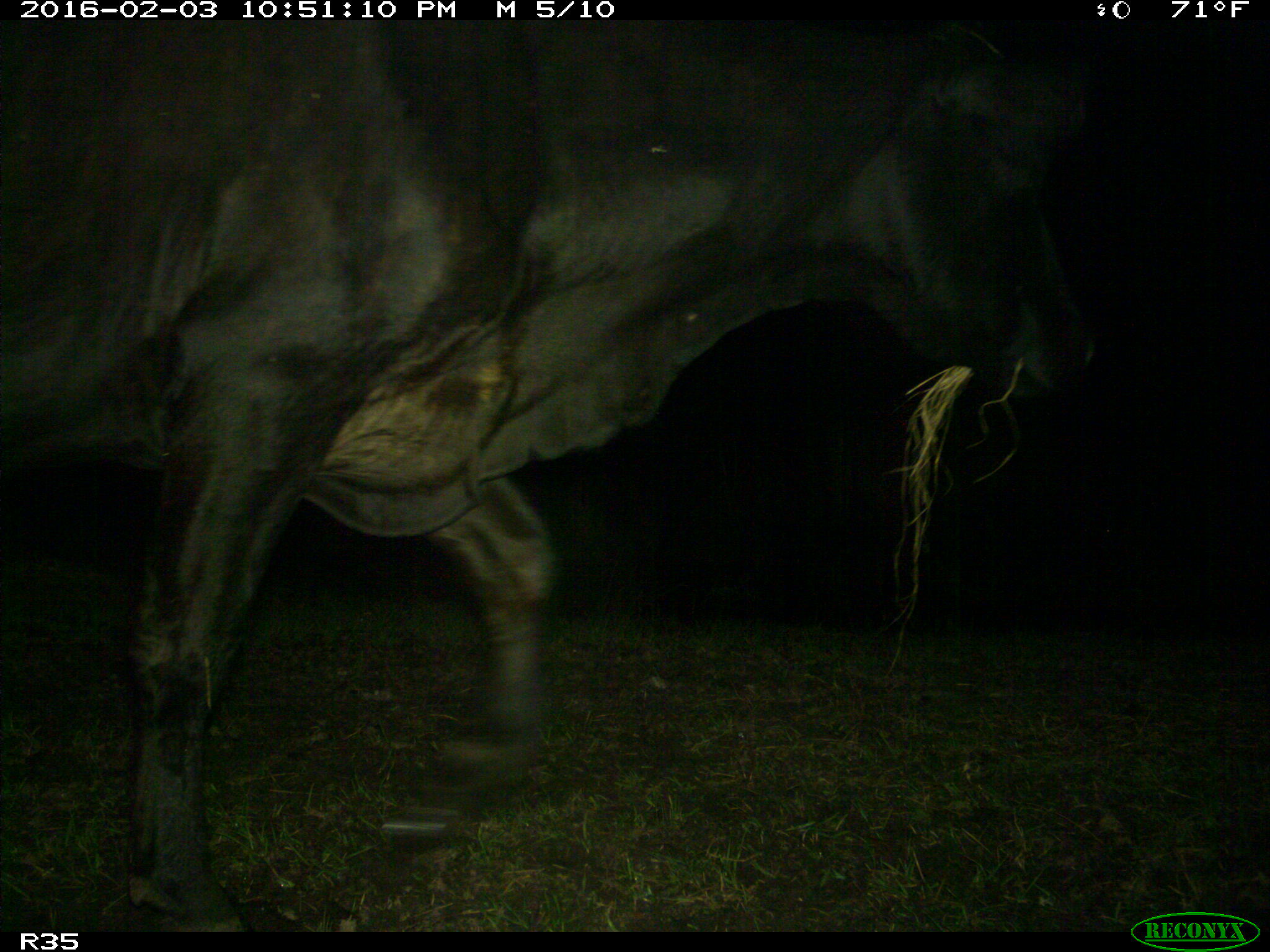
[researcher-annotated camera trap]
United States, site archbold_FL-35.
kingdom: Animalia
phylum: Chordata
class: Mammalia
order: Artiodactyla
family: Bovidae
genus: Bos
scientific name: Bos taurus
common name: domestic cow